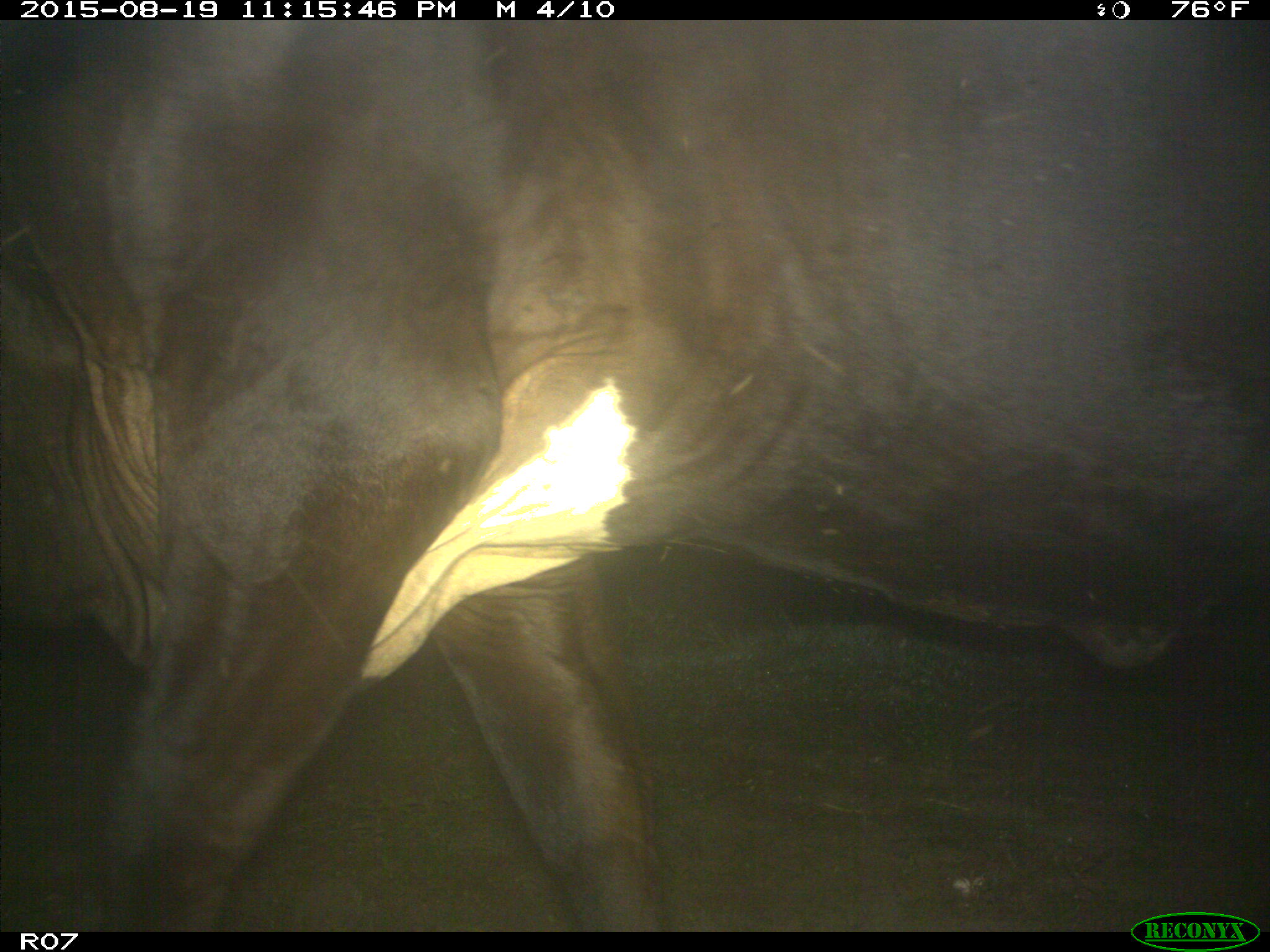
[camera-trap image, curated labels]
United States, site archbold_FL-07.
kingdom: Animalia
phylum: Chordata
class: Mammalia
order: Artiodactyla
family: Bovidae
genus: Bos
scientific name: Bos taurus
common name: domestic cow